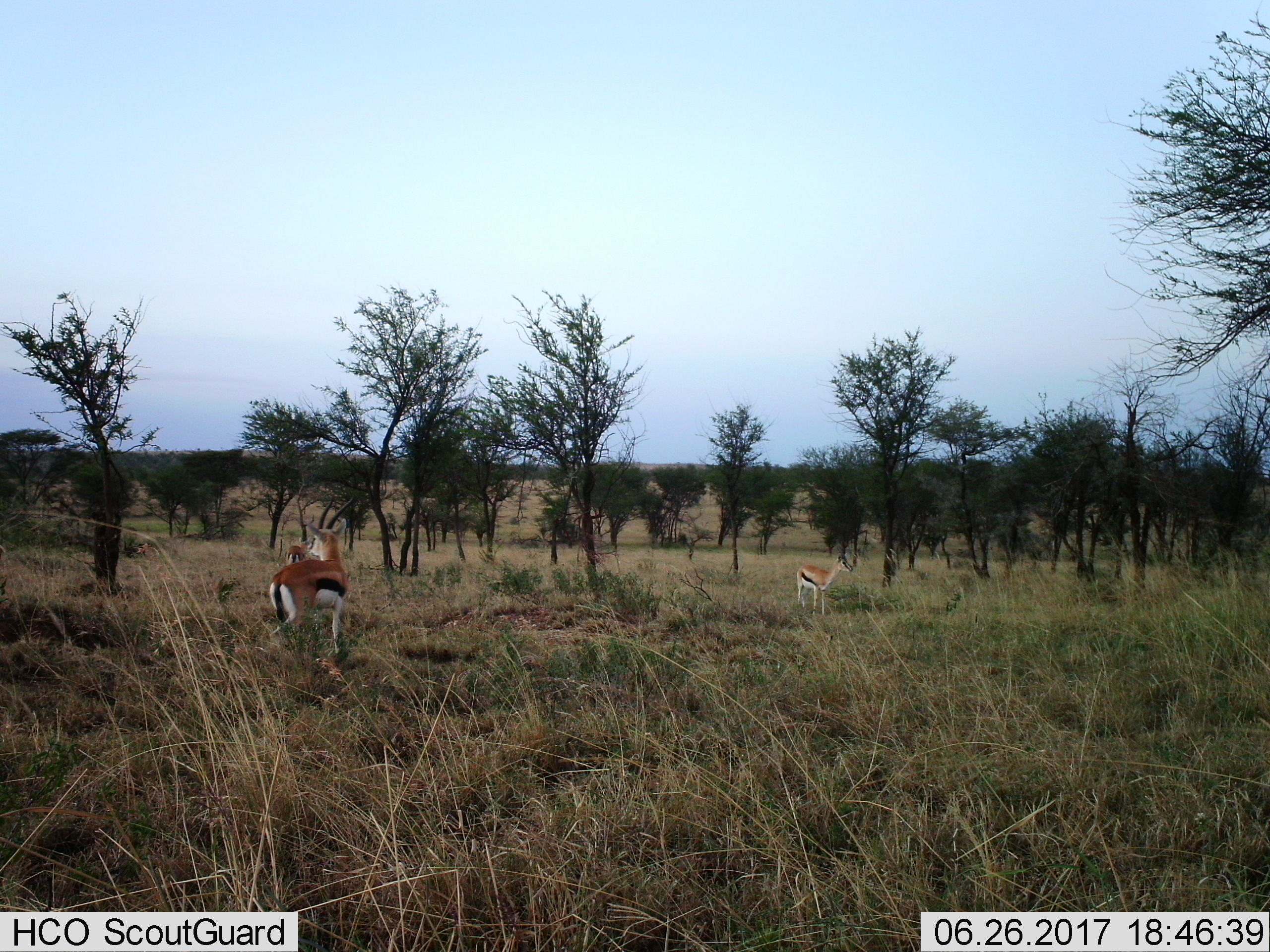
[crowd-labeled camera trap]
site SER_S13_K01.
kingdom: Animalia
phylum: Chordata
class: Mammalia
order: Artiodactyla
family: Bovidae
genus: Eudorcas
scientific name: Eudorcas thomsonii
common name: thomson's gazelle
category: gazellethomsons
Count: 3.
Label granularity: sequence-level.